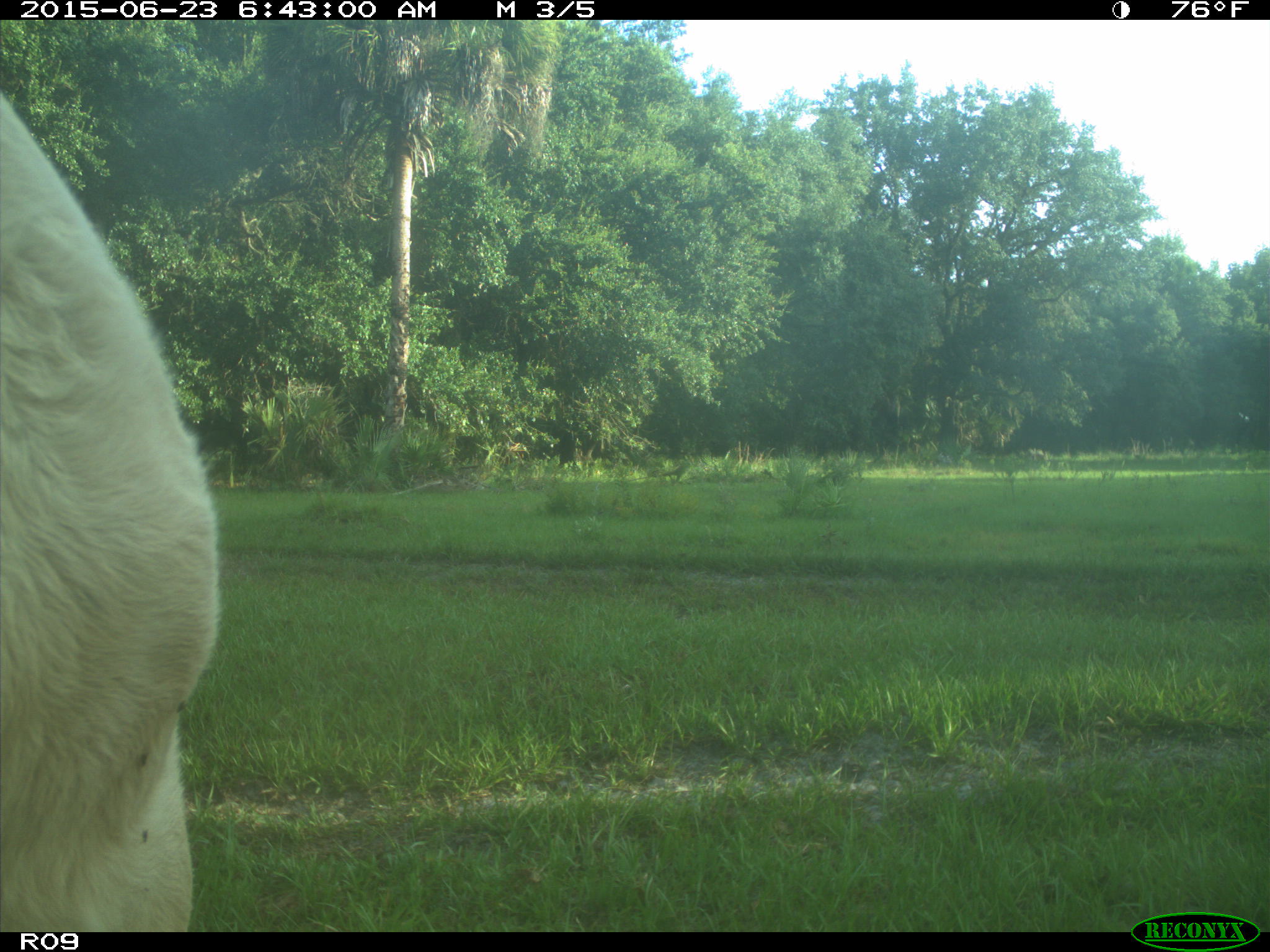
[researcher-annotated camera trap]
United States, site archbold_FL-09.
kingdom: Animalia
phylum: Chordata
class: Mammalia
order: Artiodactyla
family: Bovidae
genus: Bos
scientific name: Bos taurus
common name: domestic cow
Bos taurus (domestic cow).